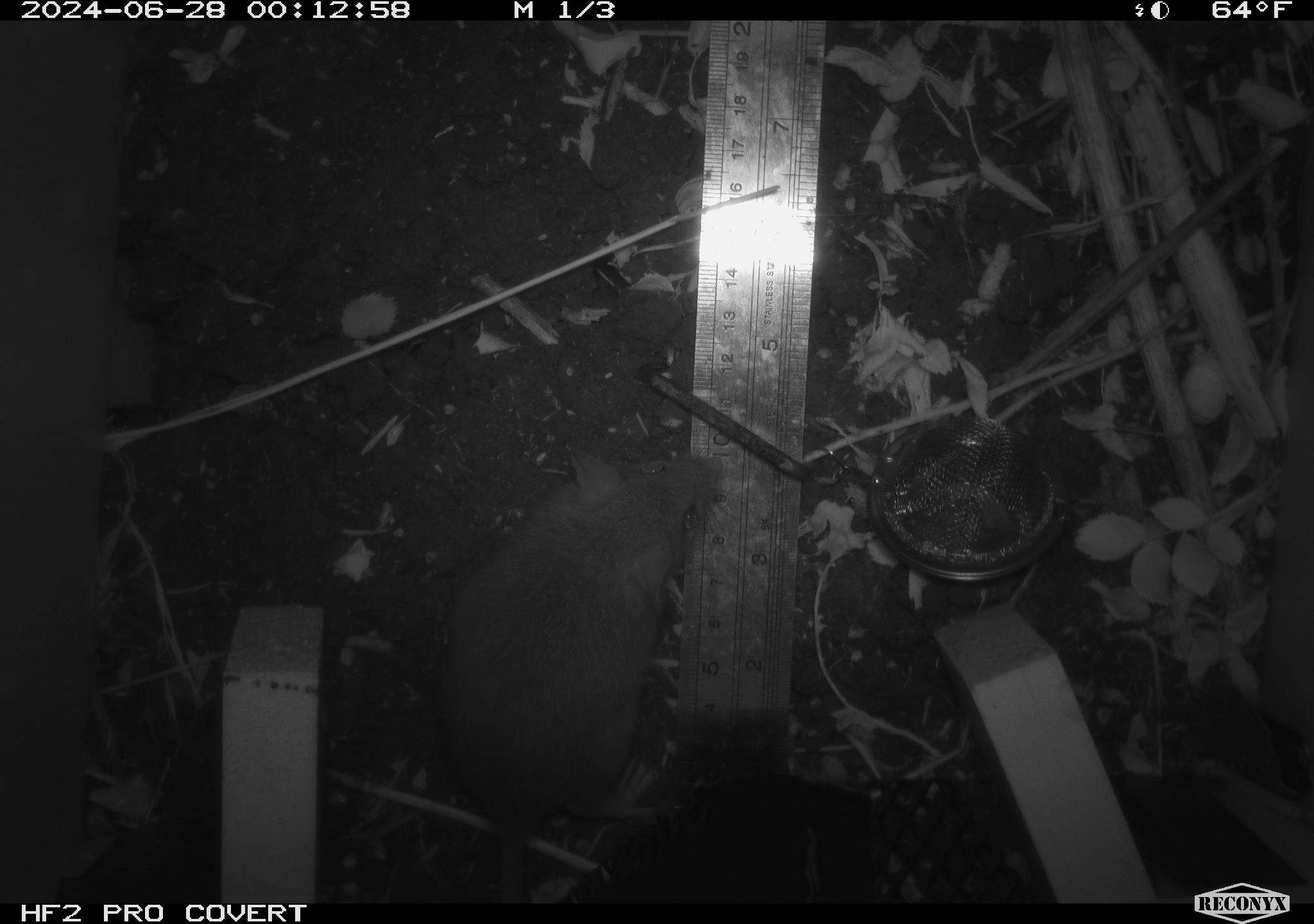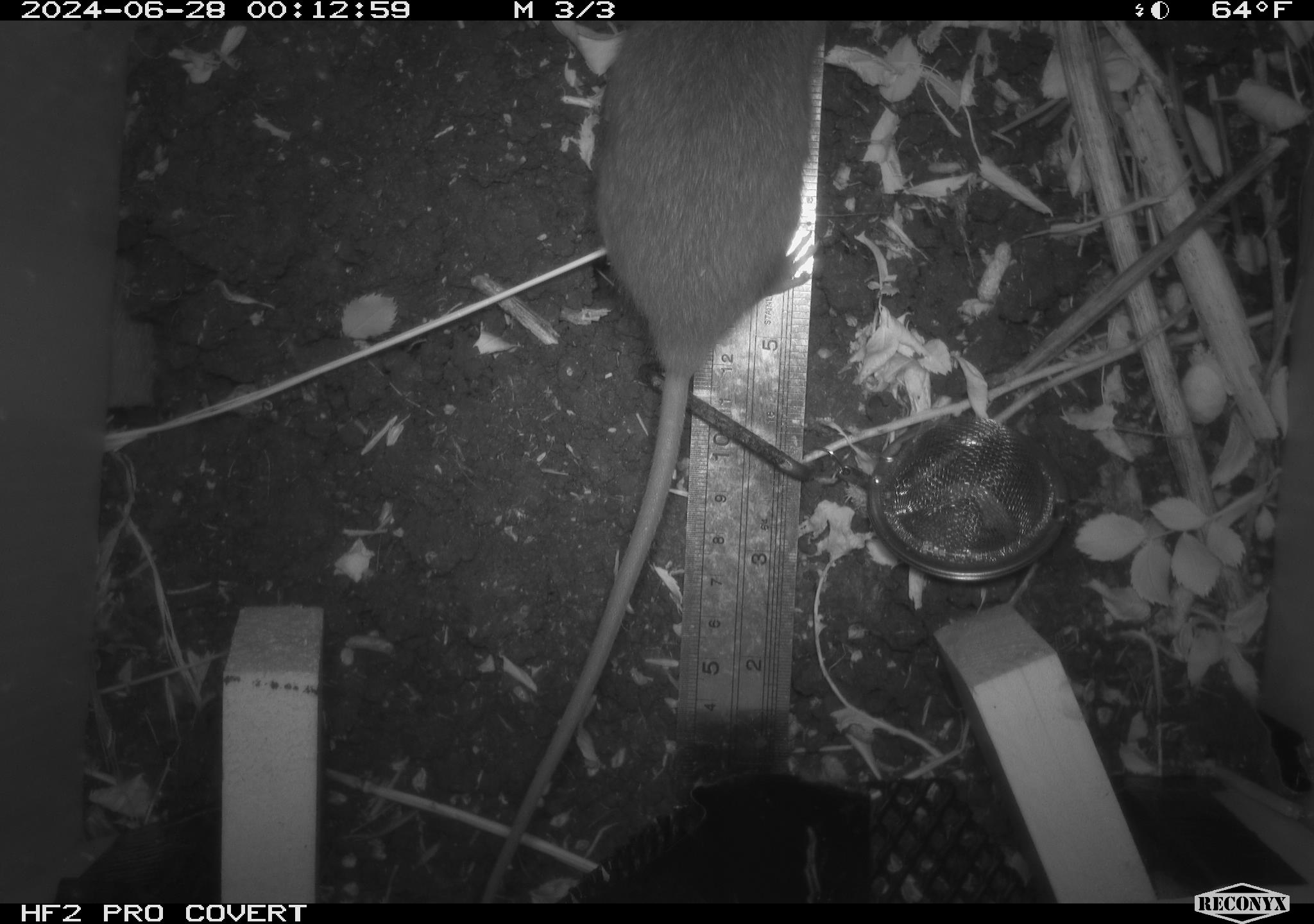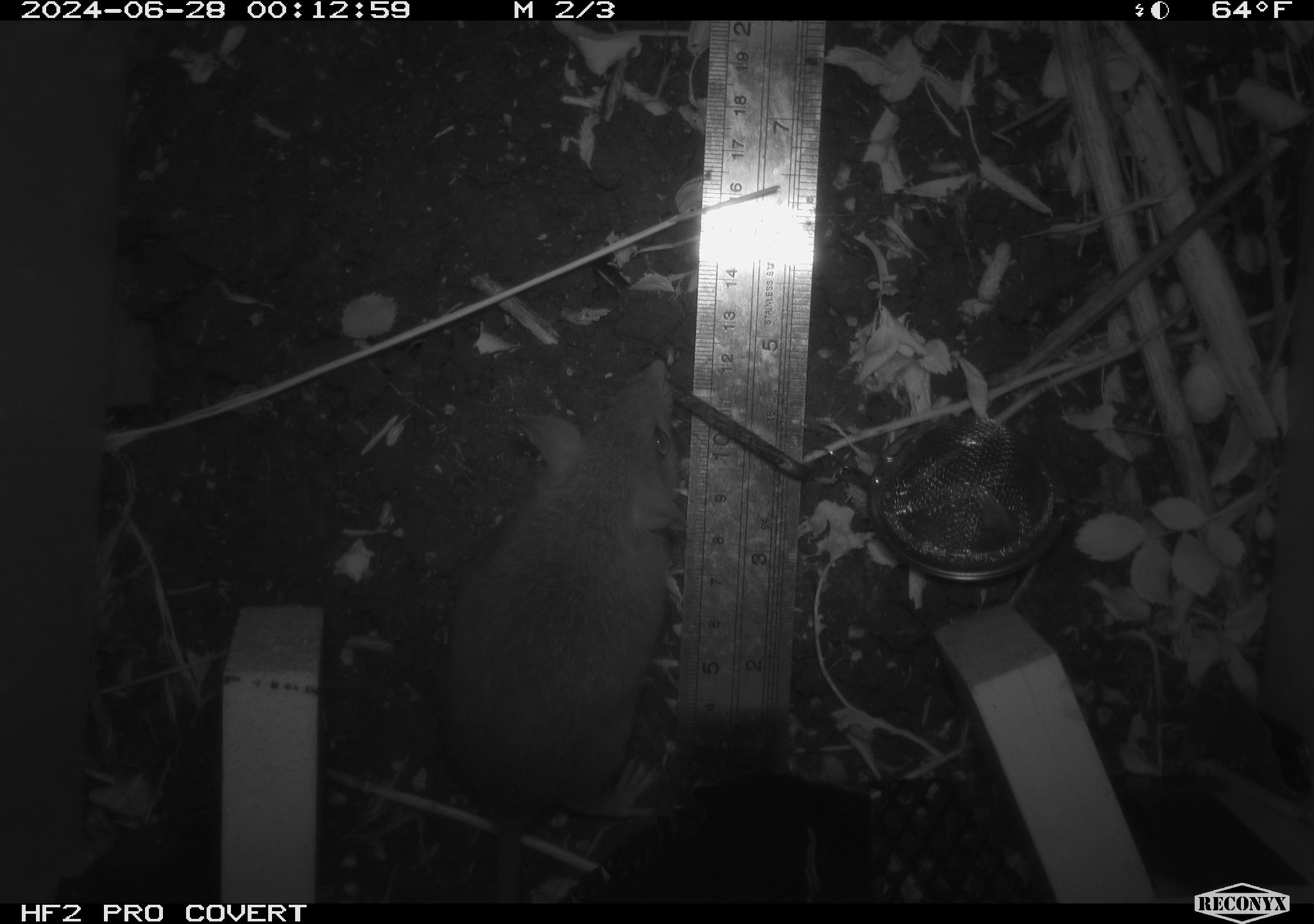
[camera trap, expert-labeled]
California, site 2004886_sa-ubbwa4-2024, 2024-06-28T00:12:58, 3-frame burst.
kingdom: Animalia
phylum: Chordata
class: Mammalia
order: Rodentia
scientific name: Rodentia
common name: woodrat or rat or mouse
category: woodrat or rat or mouse species